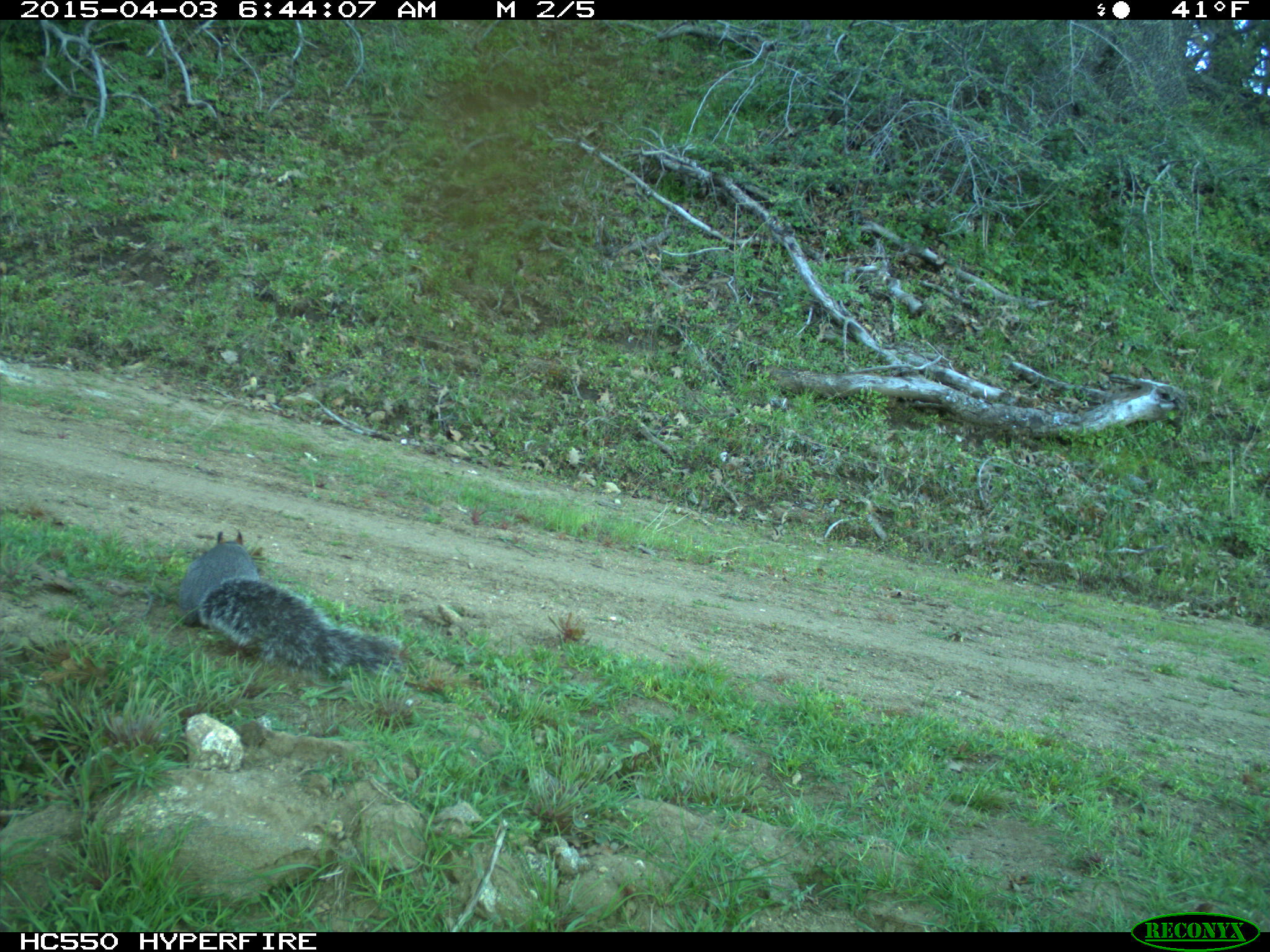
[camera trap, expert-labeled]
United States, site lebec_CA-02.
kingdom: Animalia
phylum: Chordata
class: Mammalia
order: Rodentia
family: Sciuridae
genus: Sciurus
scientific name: Sciurus carolinensis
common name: eastern gray squirrel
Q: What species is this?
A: Sciurus carolinensis (eastern gray squirrel).